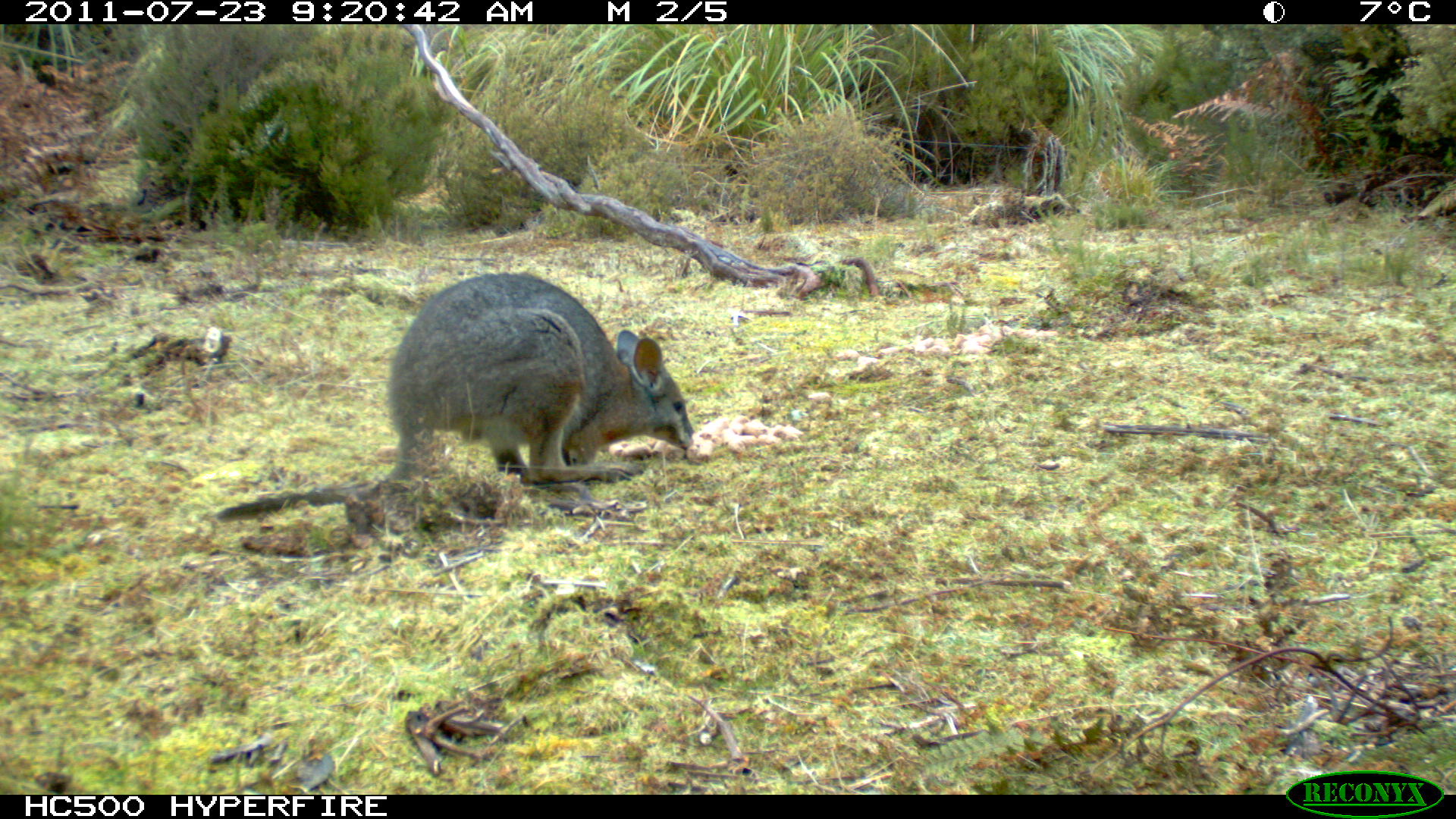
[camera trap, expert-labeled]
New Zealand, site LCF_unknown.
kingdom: Animalia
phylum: Chordata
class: Mammalia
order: Diprotodontia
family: Macropodidae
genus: Notamacropus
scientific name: Notamacropus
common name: wallaby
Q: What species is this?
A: Wallaby (Notamacropus).